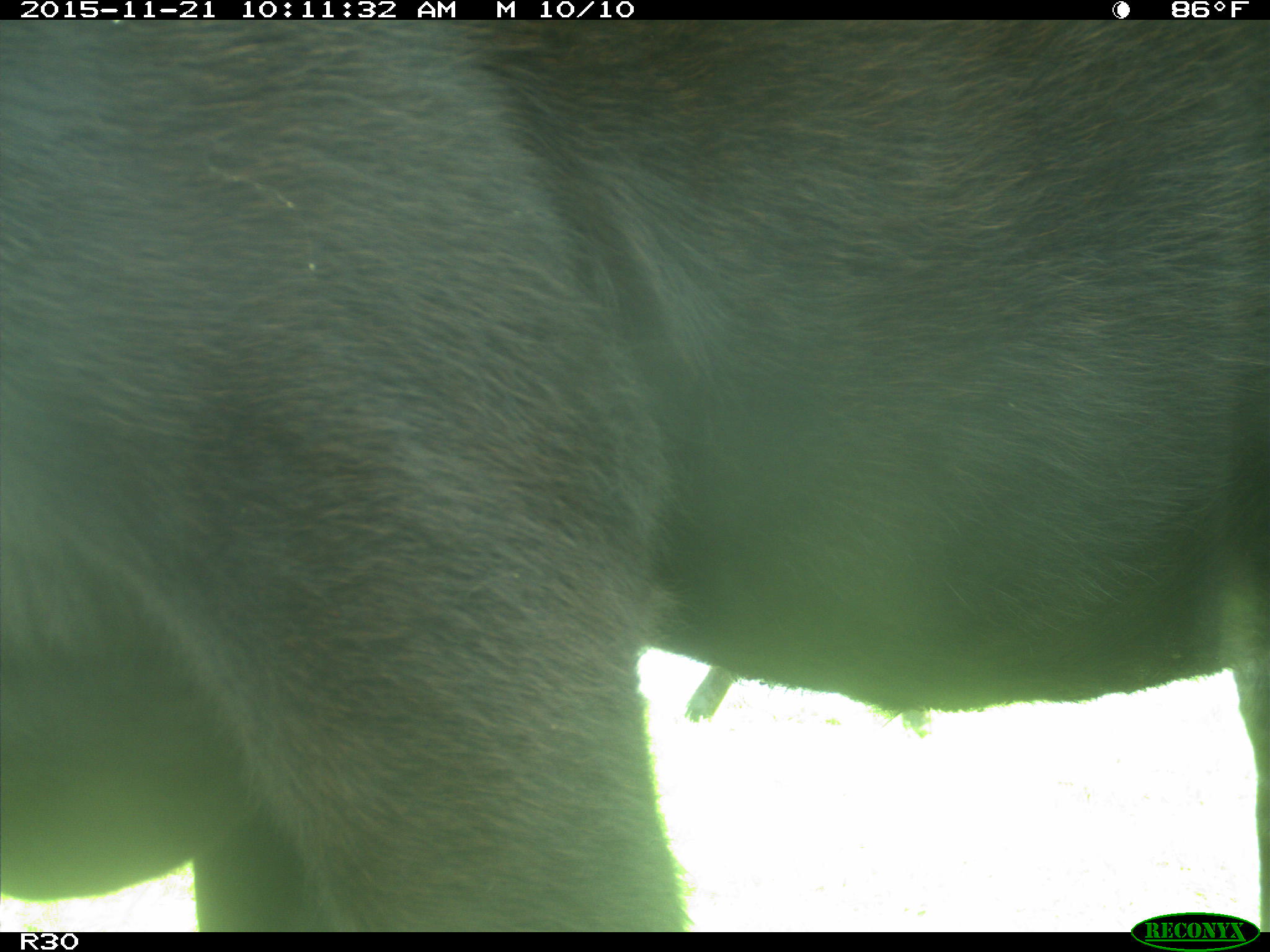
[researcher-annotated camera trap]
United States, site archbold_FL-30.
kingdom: Animalia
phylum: Chordata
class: Mammalia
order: Artiodactyla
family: Bovidae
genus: Bos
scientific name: Bos taurus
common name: domestic cow